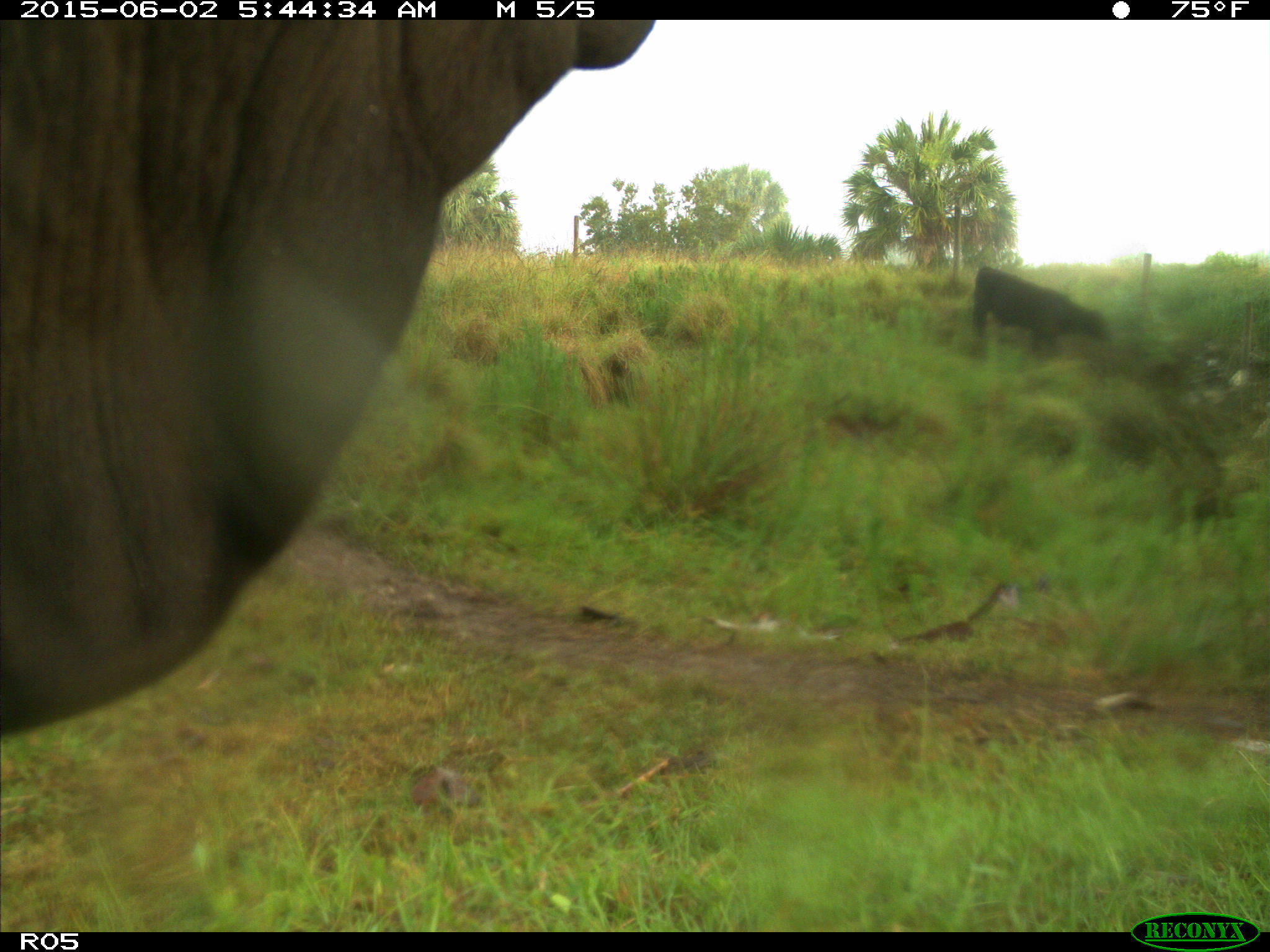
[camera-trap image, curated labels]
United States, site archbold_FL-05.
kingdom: Animalia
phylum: Chordata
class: Mammalia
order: Artiodactyla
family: Bovidae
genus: Bos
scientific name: Bos taurus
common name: domestic cow